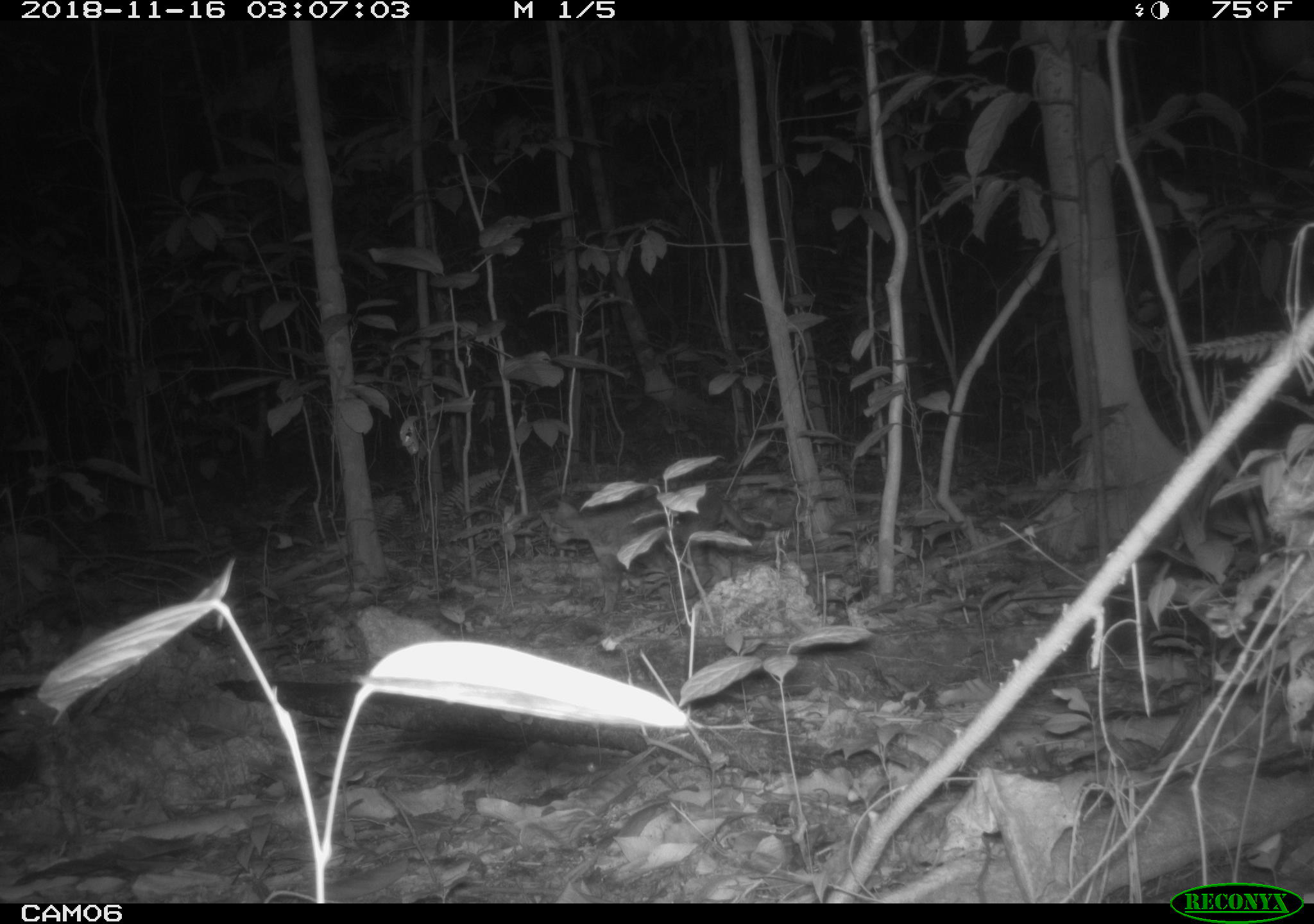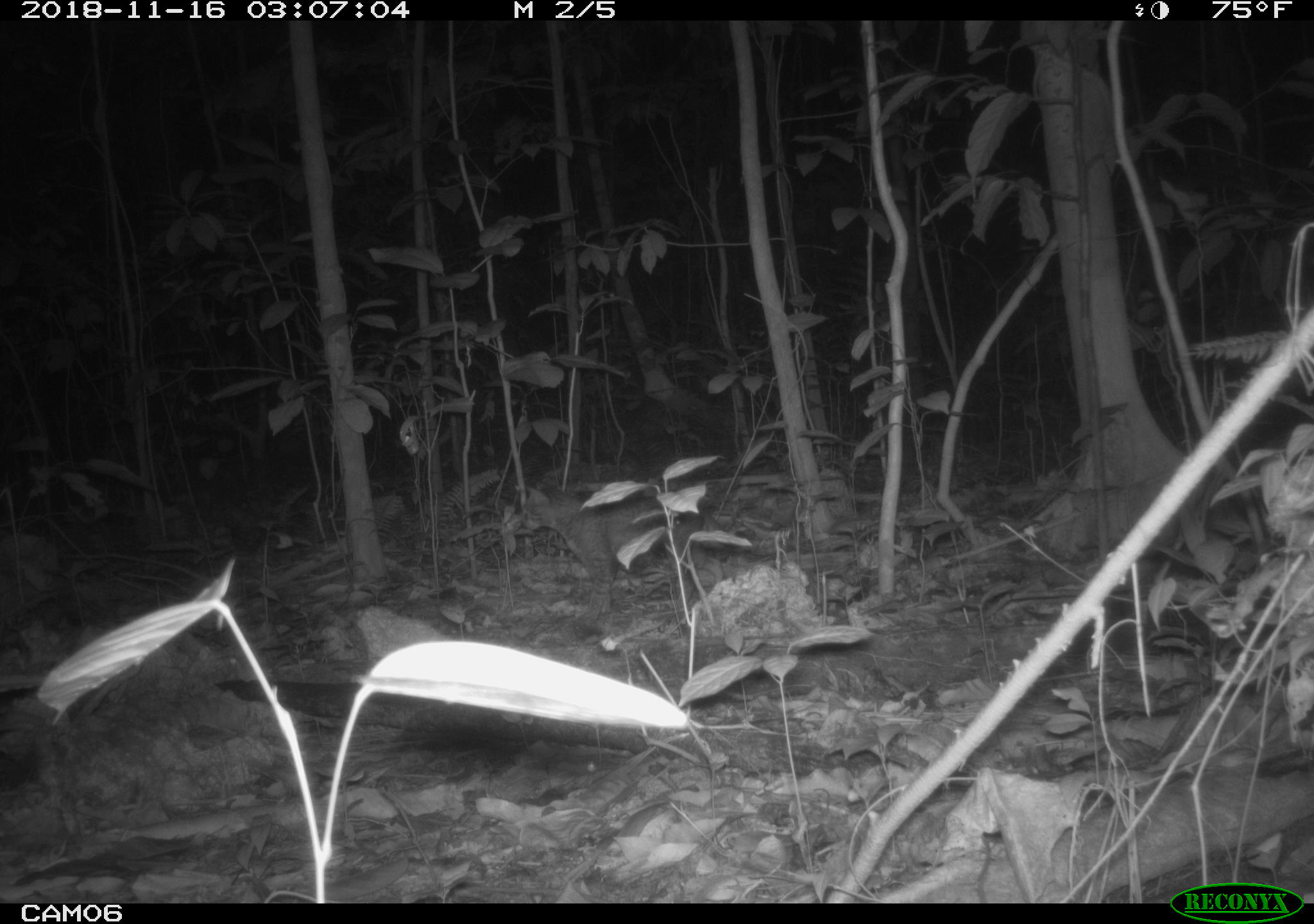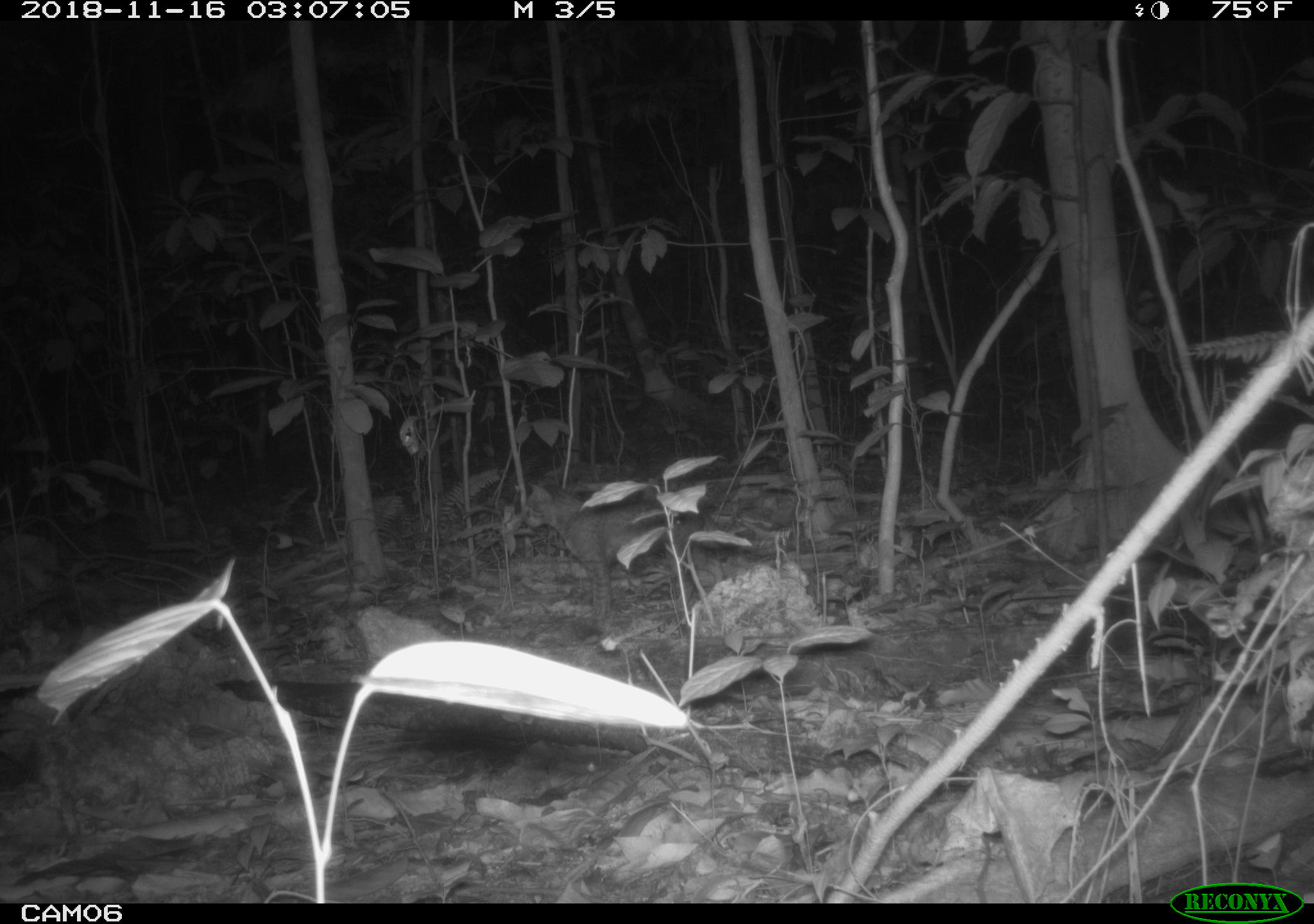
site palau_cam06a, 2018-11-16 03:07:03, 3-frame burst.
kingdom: Animalia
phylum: Chordata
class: Mammalia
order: Carnivora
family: Felidae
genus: Felis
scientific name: Felis catus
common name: cat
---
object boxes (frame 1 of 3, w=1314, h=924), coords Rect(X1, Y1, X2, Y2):
cat: Rect(542, 486, 774, 624)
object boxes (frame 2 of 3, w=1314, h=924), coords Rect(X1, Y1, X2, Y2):
cat: Rect(517, 483, 674, 615)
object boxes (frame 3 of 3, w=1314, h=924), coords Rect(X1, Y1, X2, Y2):
cat: Rect(520, 477, 691, 631)